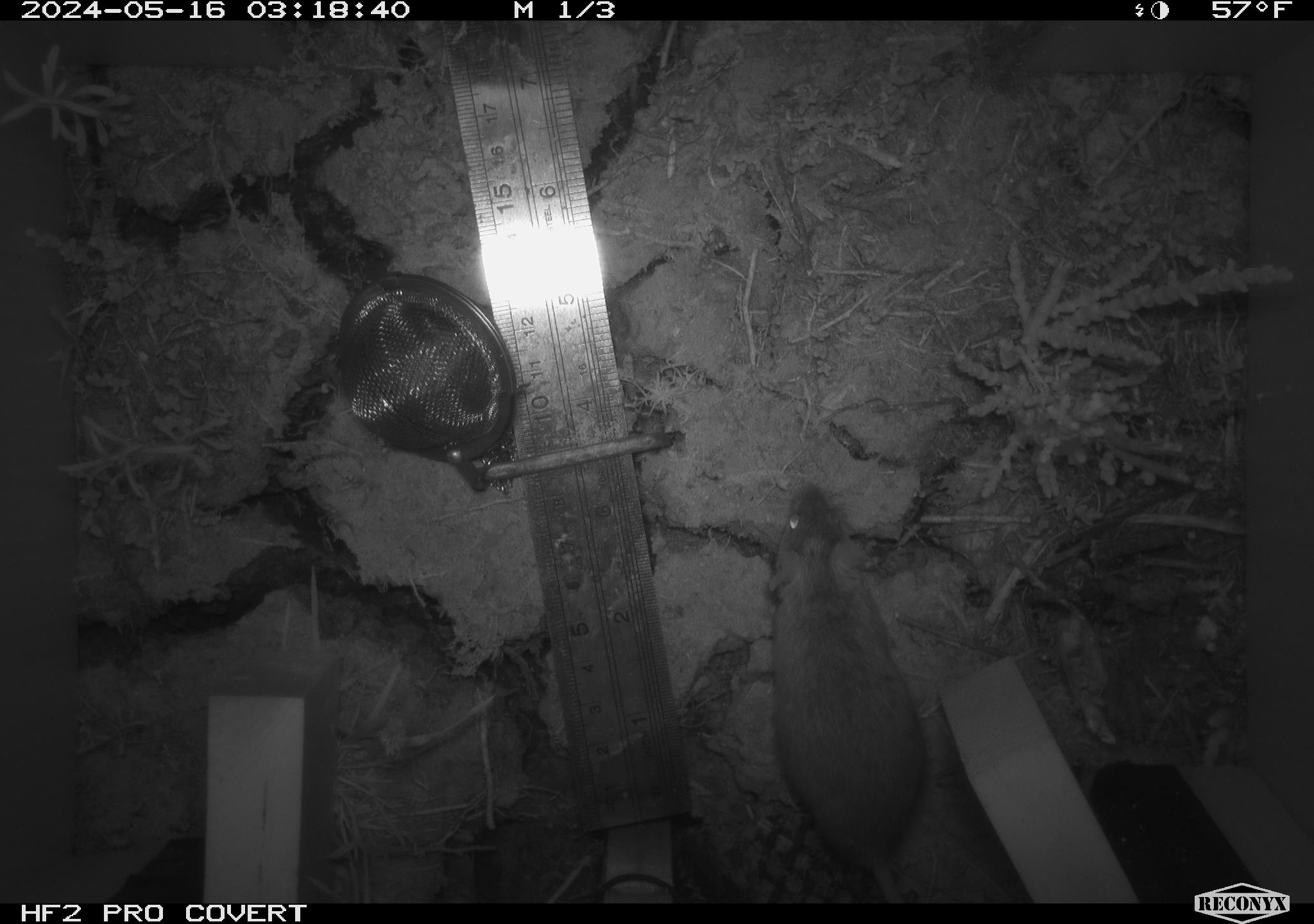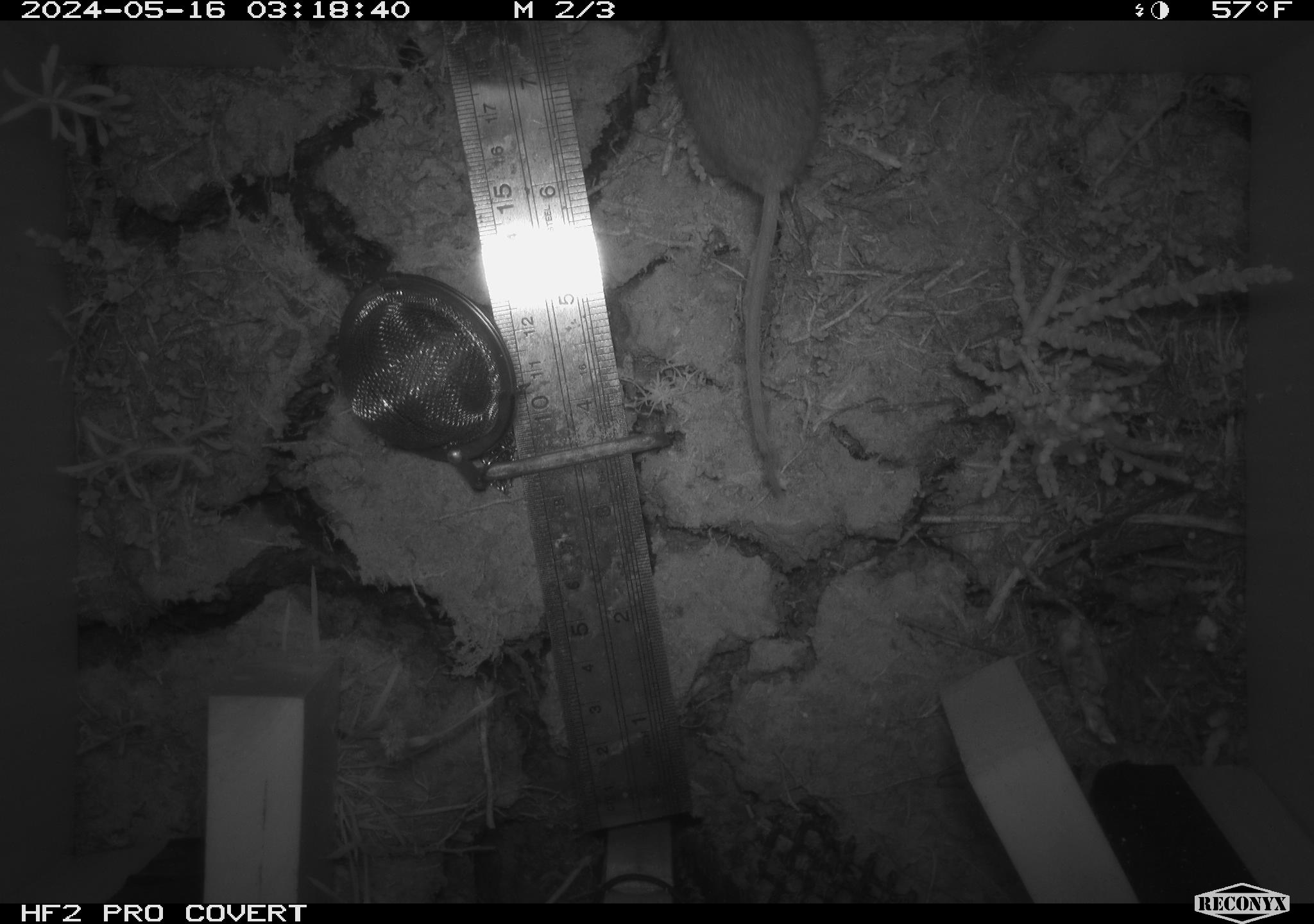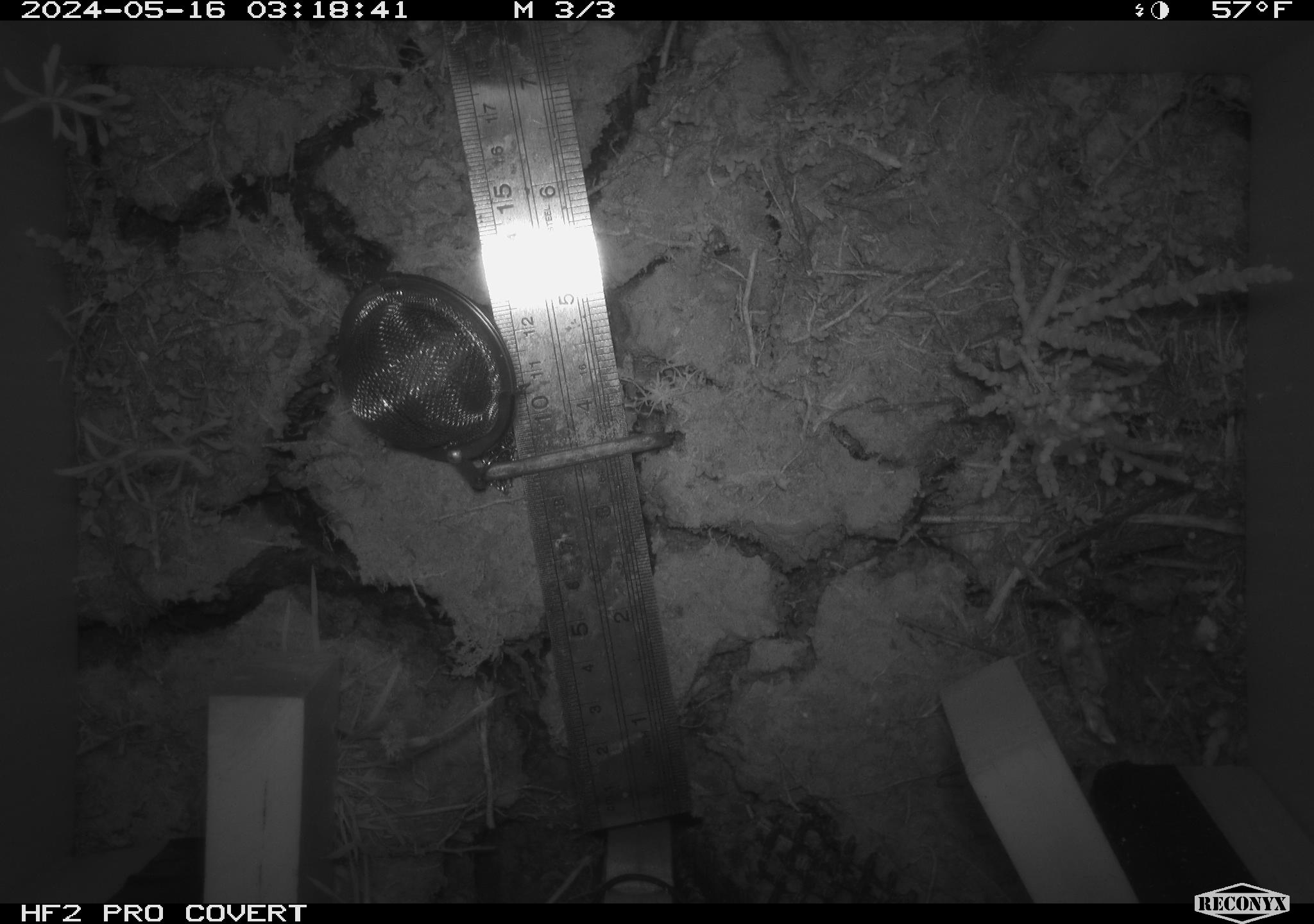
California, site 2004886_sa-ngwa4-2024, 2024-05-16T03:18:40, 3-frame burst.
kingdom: Animalia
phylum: Chordata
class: Mammalia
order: Rodentia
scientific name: Rodentia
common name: mouse species